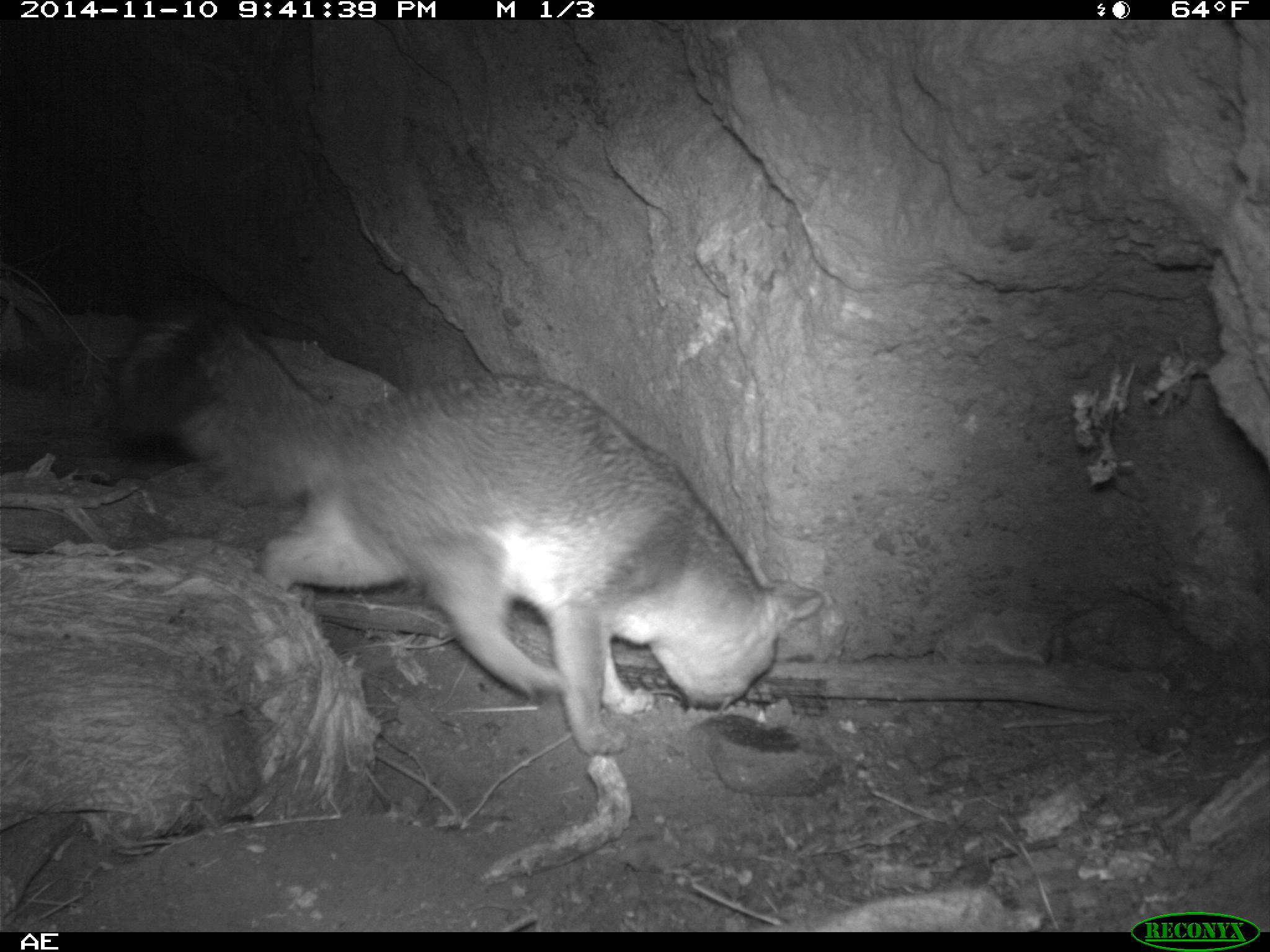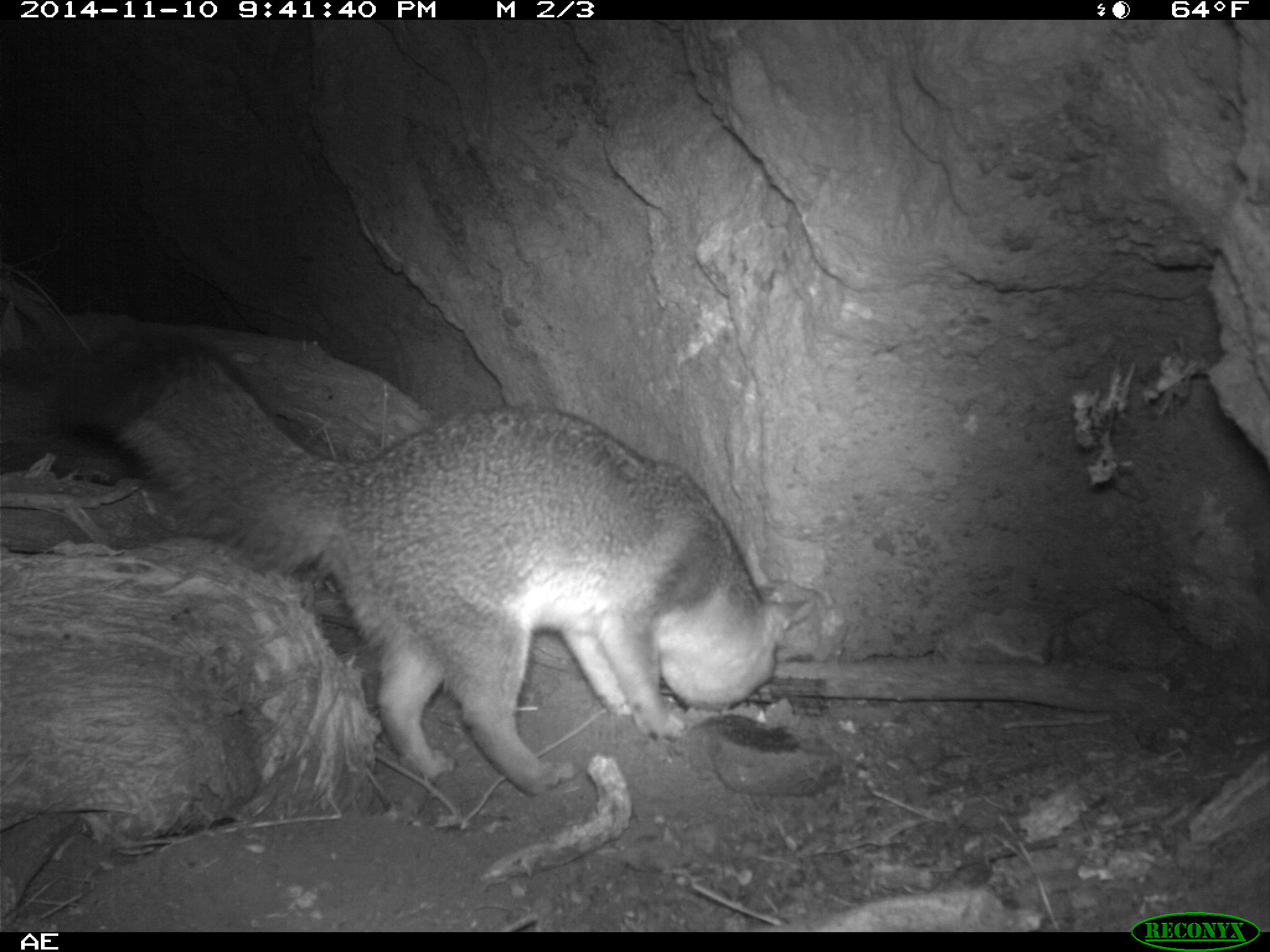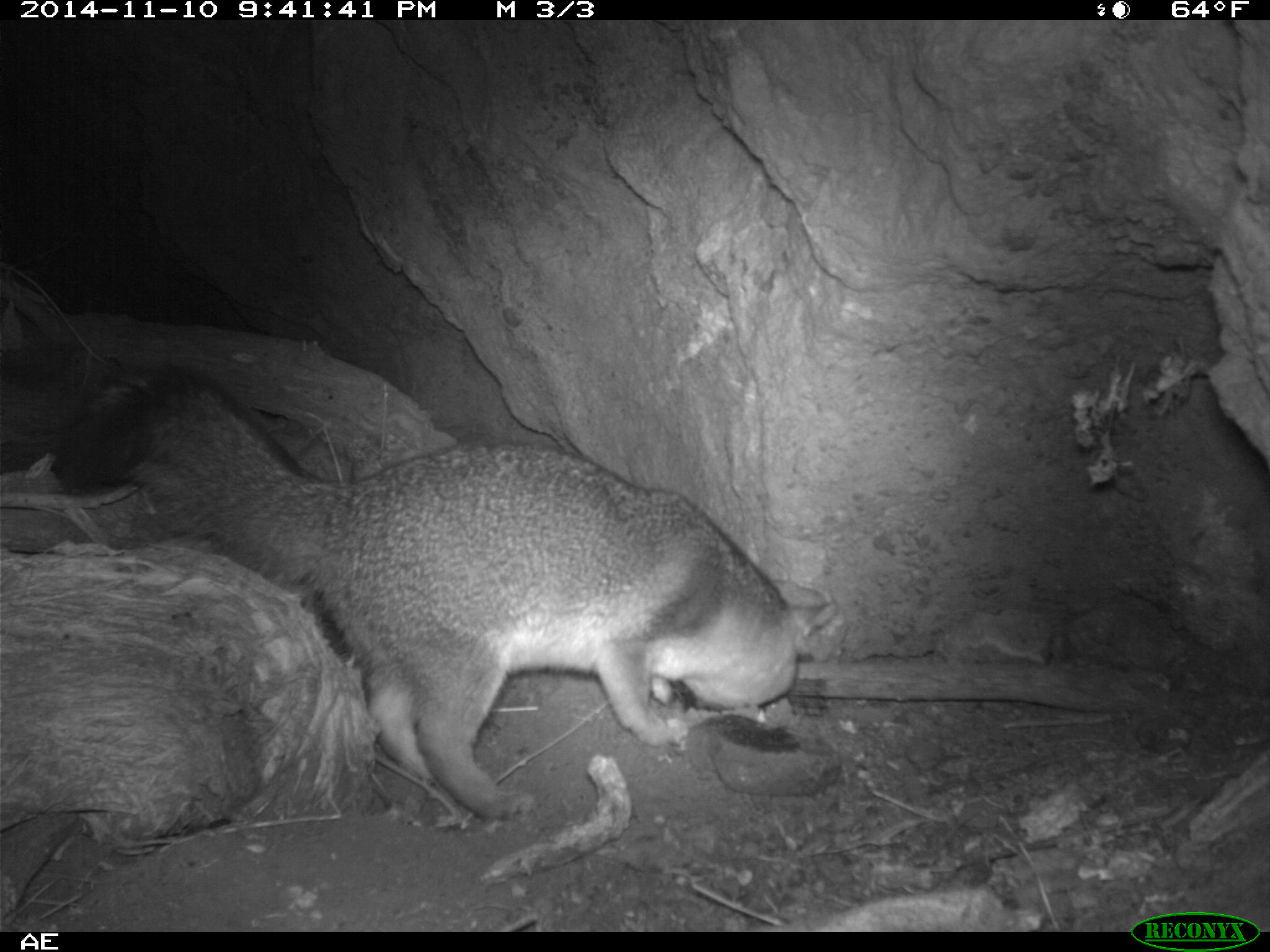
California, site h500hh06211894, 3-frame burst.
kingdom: Animalia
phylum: Chordata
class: Mammalia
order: Carnivora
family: Canidae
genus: Urocyon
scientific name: Urocyon littoralis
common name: island fox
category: fox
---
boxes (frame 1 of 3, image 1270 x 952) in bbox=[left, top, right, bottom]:
fox: bbox=[104, 293, 824, 755]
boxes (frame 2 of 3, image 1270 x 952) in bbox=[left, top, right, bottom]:
fox: bbox=[43, 327, 816, 798]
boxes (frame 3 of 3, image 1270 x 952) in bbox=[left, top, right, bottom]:
fox: bbox=[52, 366, 837, 819]